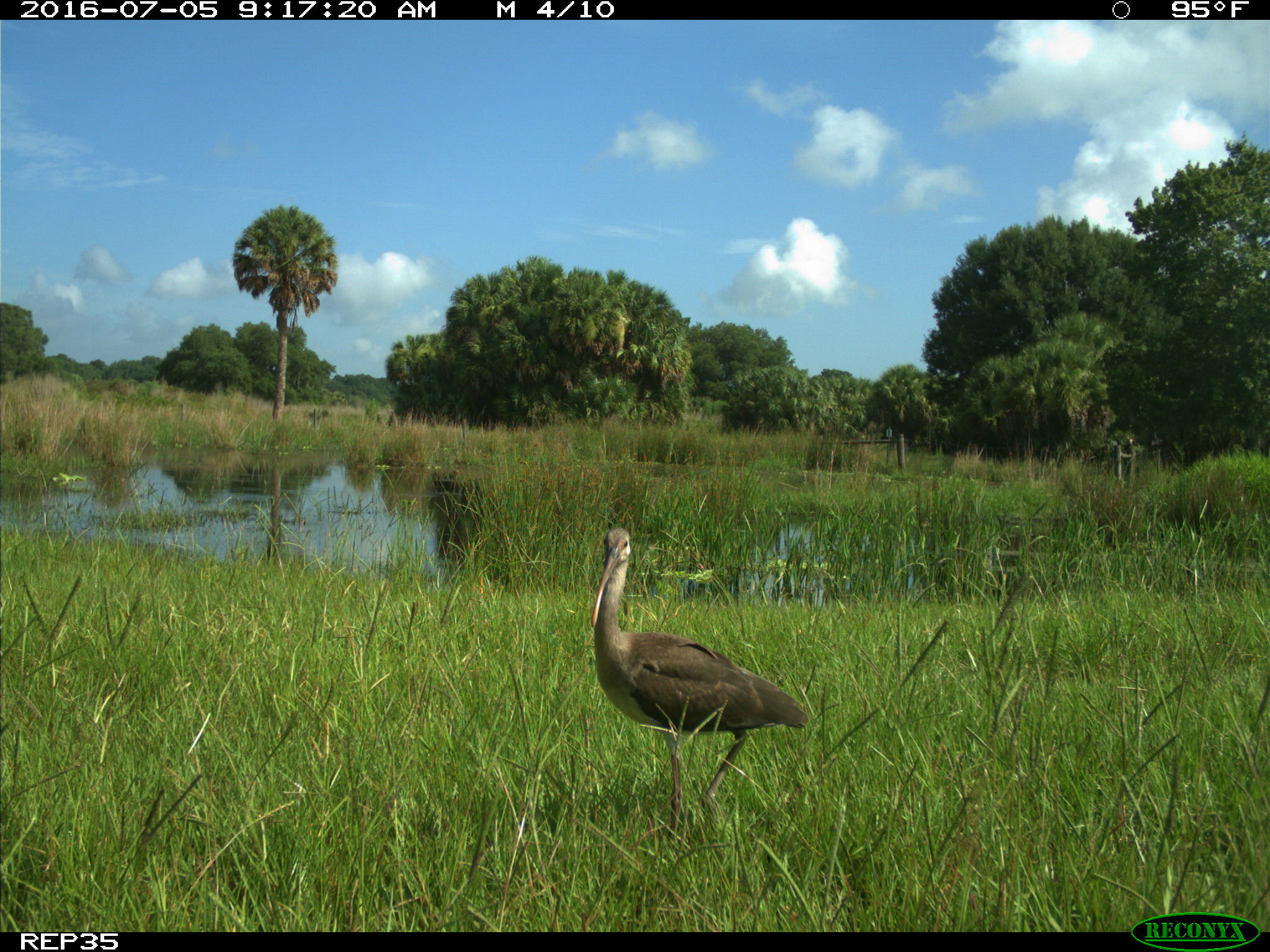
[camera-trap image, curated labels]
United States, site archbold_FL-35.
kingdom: Animalia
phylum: Chordata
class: Aves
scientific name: Aves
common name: birds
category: unidentified bird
Unidentified bird (birds) (Aves).